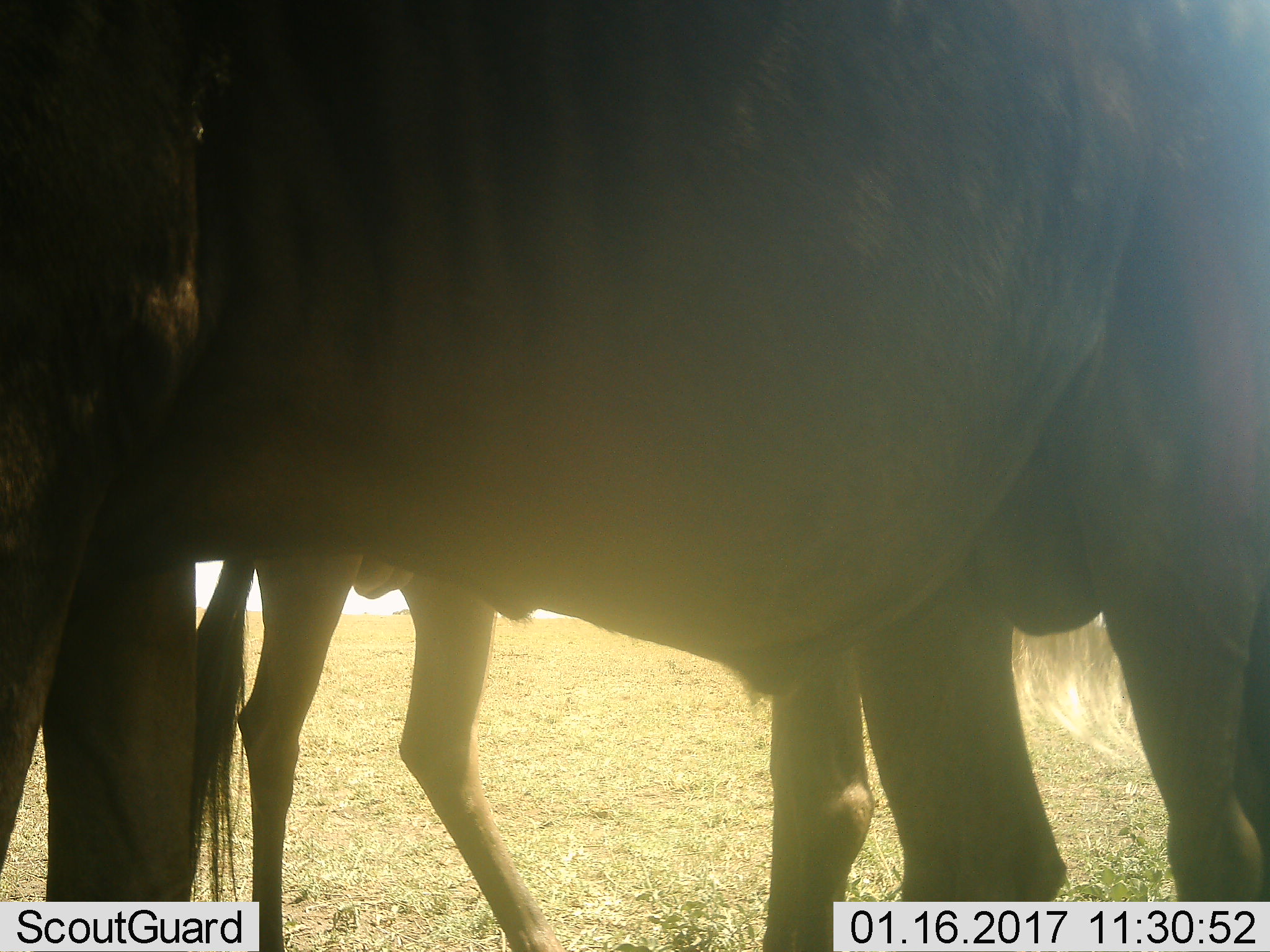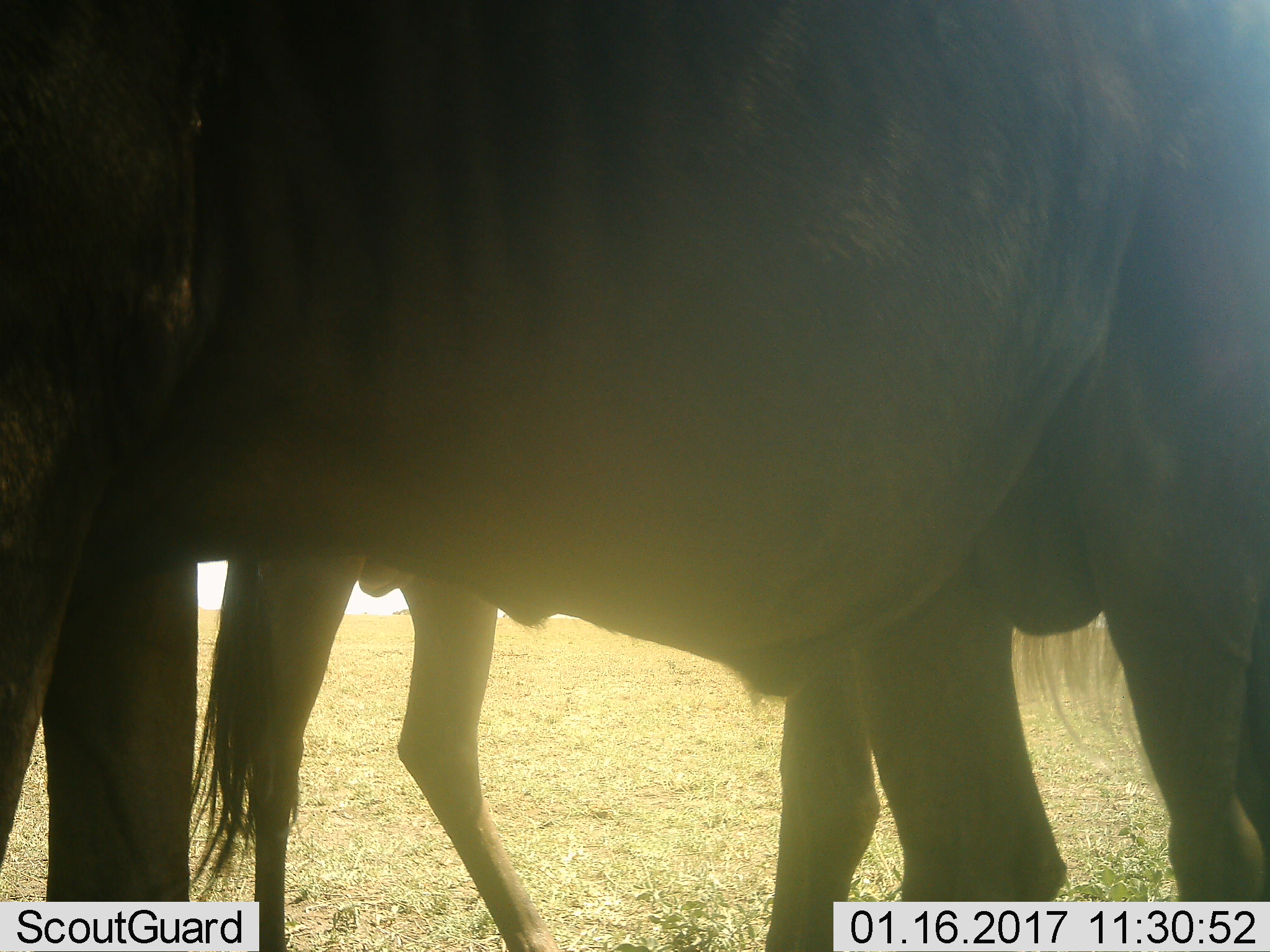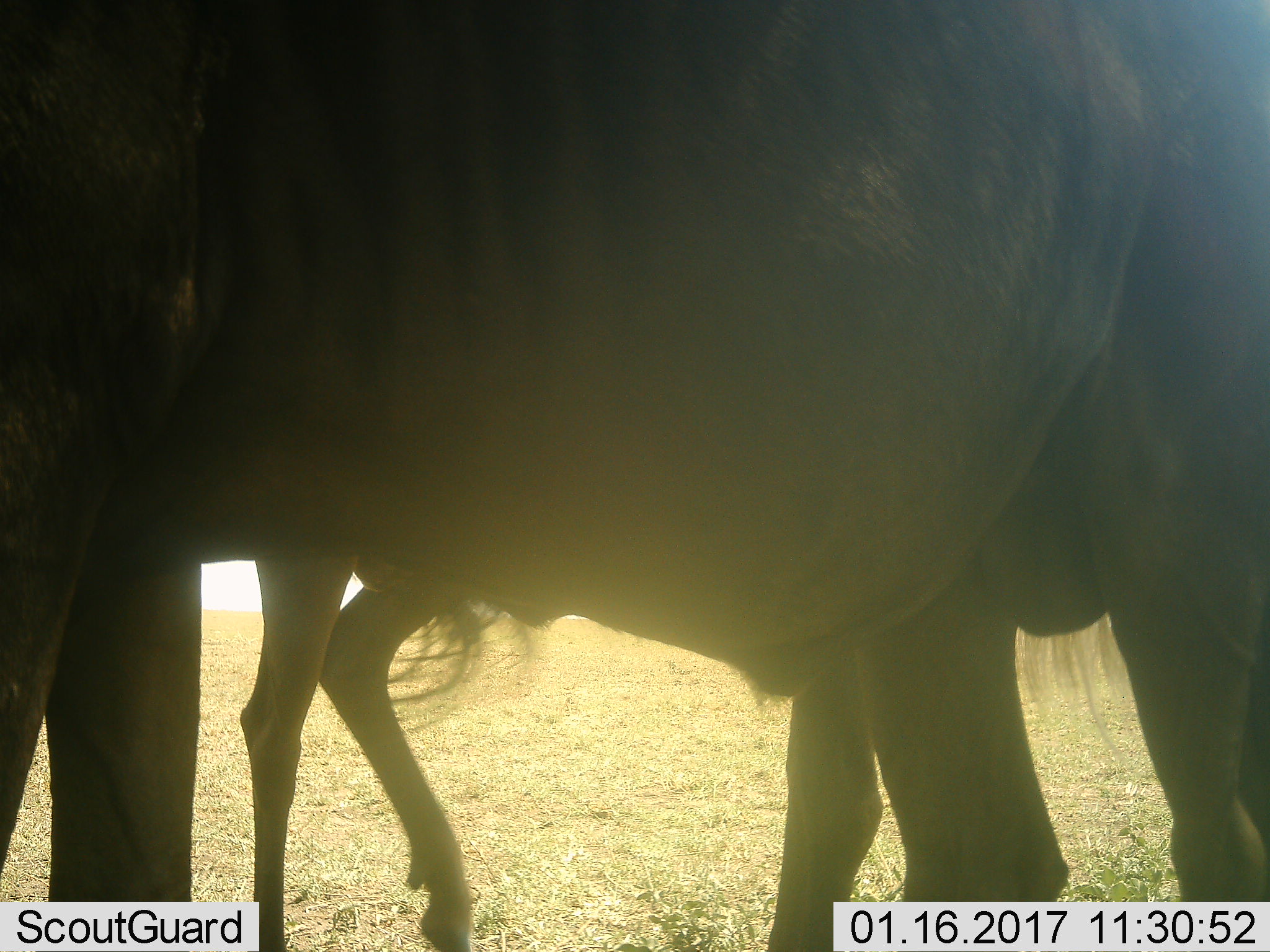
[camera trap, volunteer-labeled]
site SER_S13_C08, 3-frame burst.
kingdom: Animalia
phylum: Chordata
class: Mammalia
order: Artiodactyla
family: Bovidae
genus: Connochaetes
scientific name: Connochaetes taurinus taurinus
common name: blue wildebeest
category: wildebeestblue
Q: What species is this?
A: Wildebeestblue (blue wildebeest) (Connochaetes taurinus taurinus).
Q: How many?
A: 2.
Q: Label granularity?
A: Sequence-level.